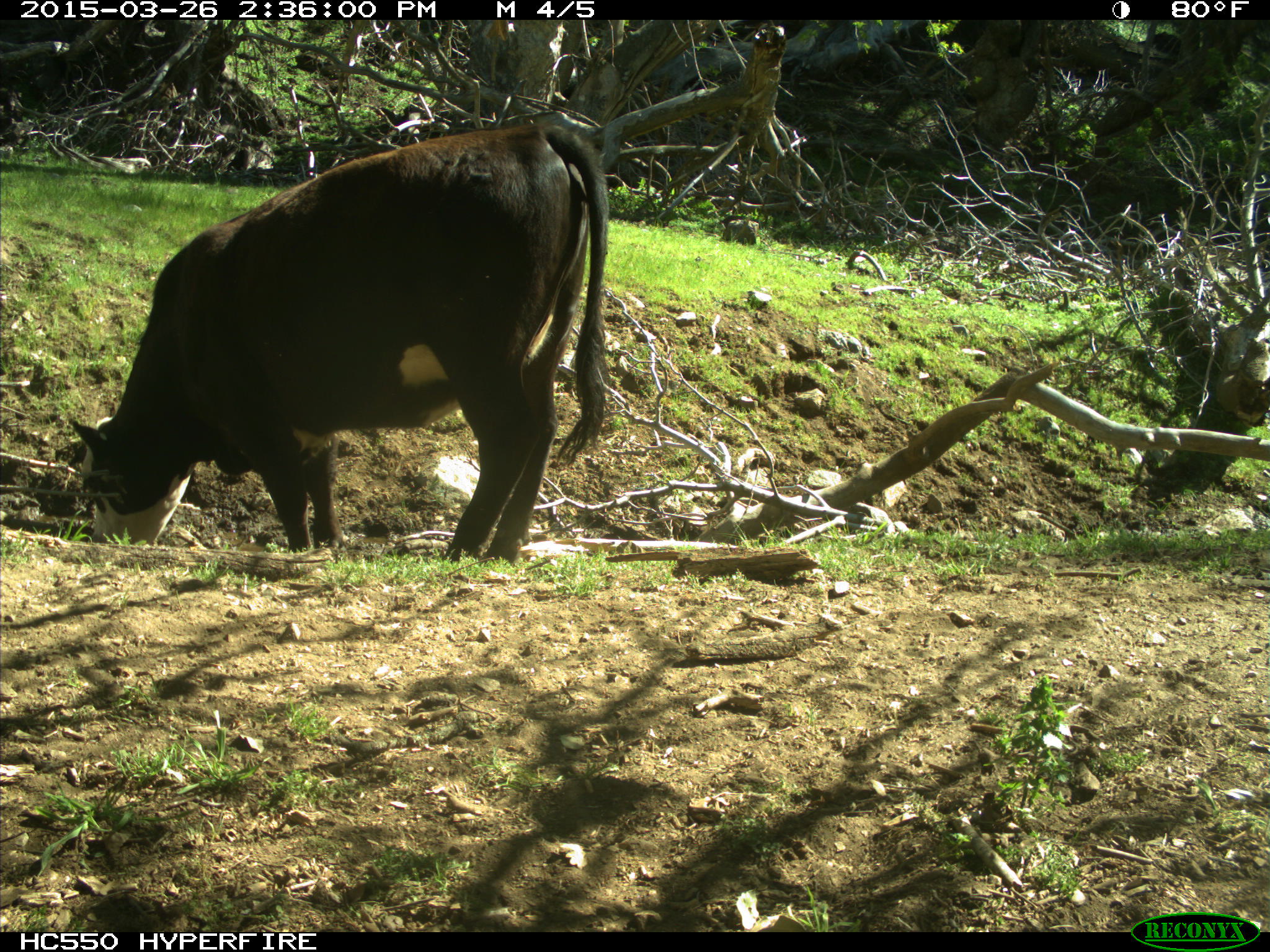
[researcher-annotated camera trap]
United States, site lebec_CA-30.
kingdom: Animalia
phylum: Chordata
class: Mammalia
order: Artiodactyla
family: Bovidae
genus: Bos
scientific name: Bos taurus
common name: domestic cow